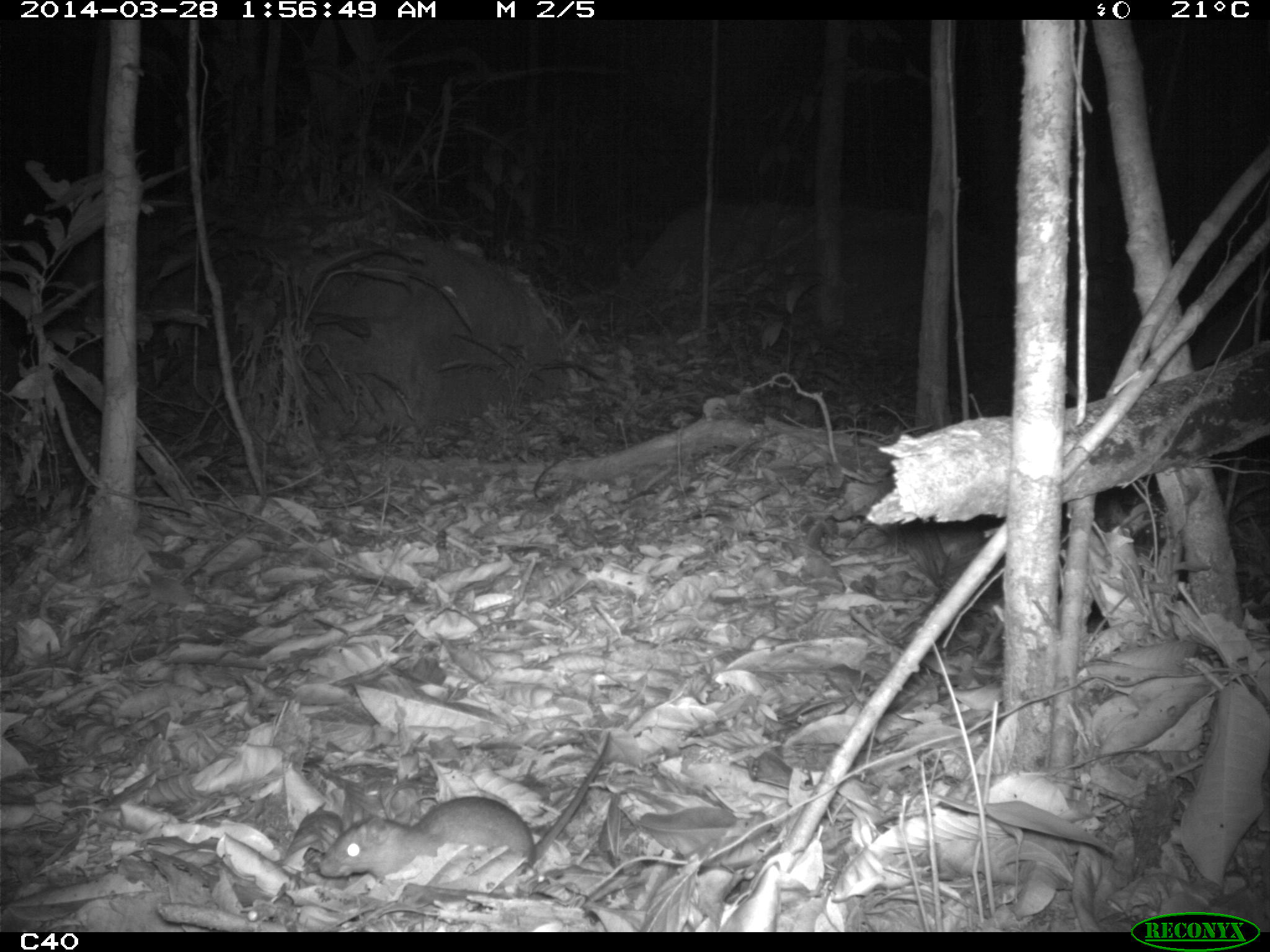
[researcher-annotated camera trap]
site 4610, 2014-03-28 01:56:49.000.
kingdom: Animalia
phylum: Chordata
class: Mammalia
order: Rodentia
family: Muridae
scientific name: Muridae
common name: mice, rats, and gerbils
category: unknown mouse or rat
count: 1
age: adult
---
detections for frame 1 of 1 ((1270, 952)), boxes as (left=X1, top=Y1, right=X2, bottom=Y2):
unknown mouse or rat: (left=316, top=727, right=612, bottom=883)